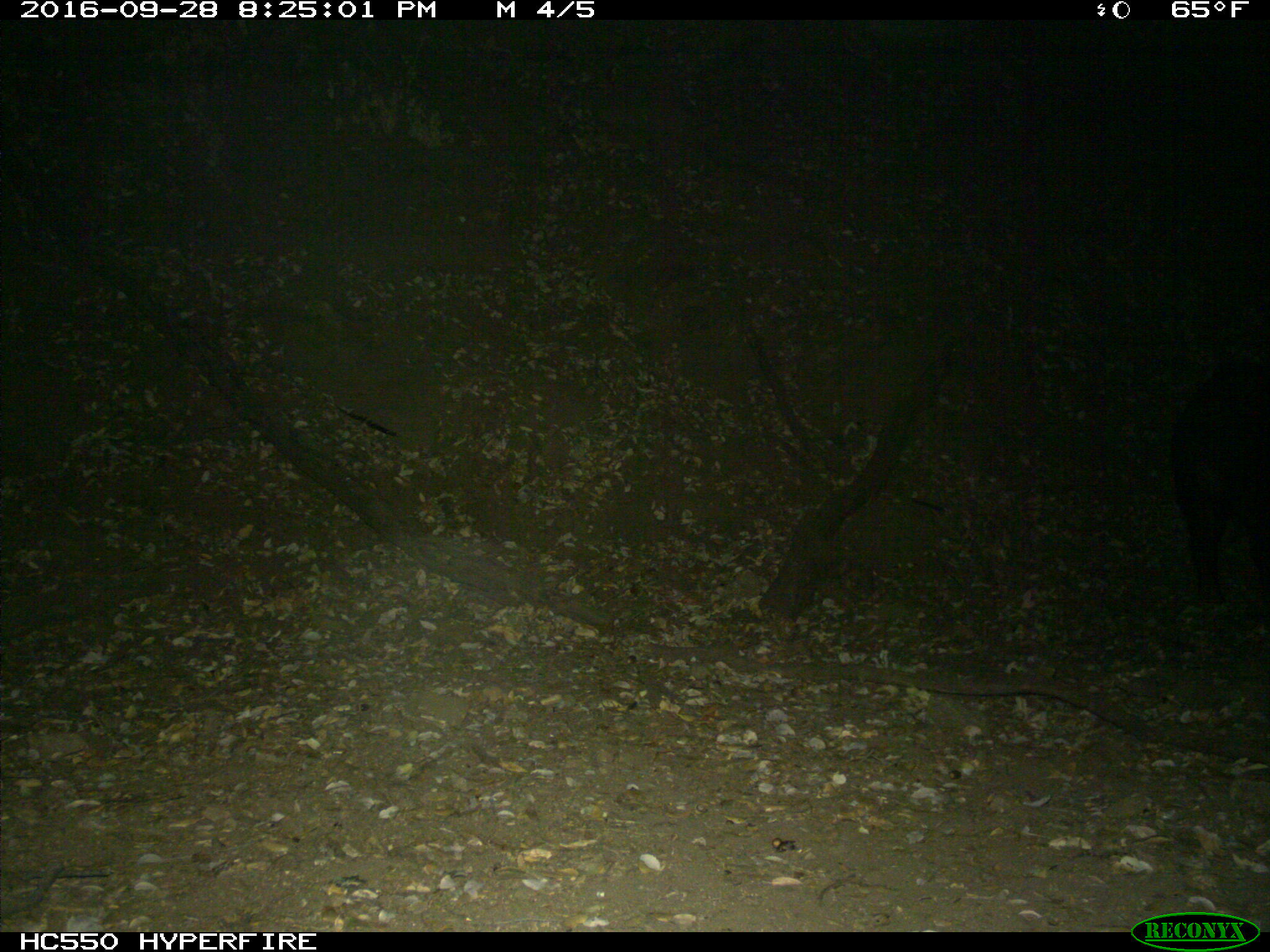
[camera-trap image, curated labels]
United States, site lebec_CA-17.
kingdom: Animalia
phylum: Chordata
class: Mammalia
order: Artiodactyla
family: Suidae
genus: Sus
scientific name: Sus scrofa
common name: wild boar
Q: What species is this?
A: Sus scrofa (wild boar).